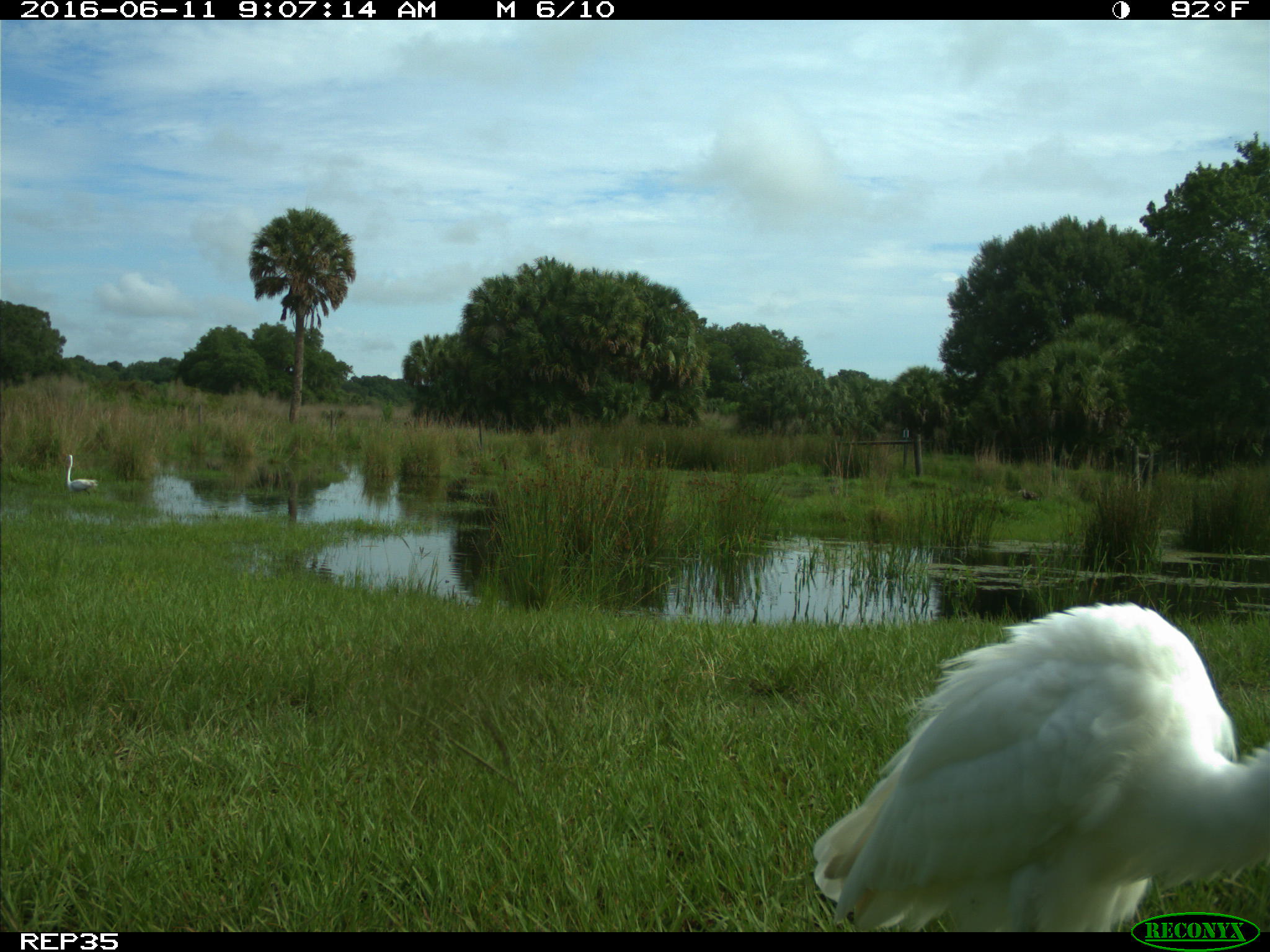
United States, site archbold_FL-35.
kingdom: Animalia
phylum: Chordata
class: Aves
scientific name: Aves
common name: birds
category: unidentified bird